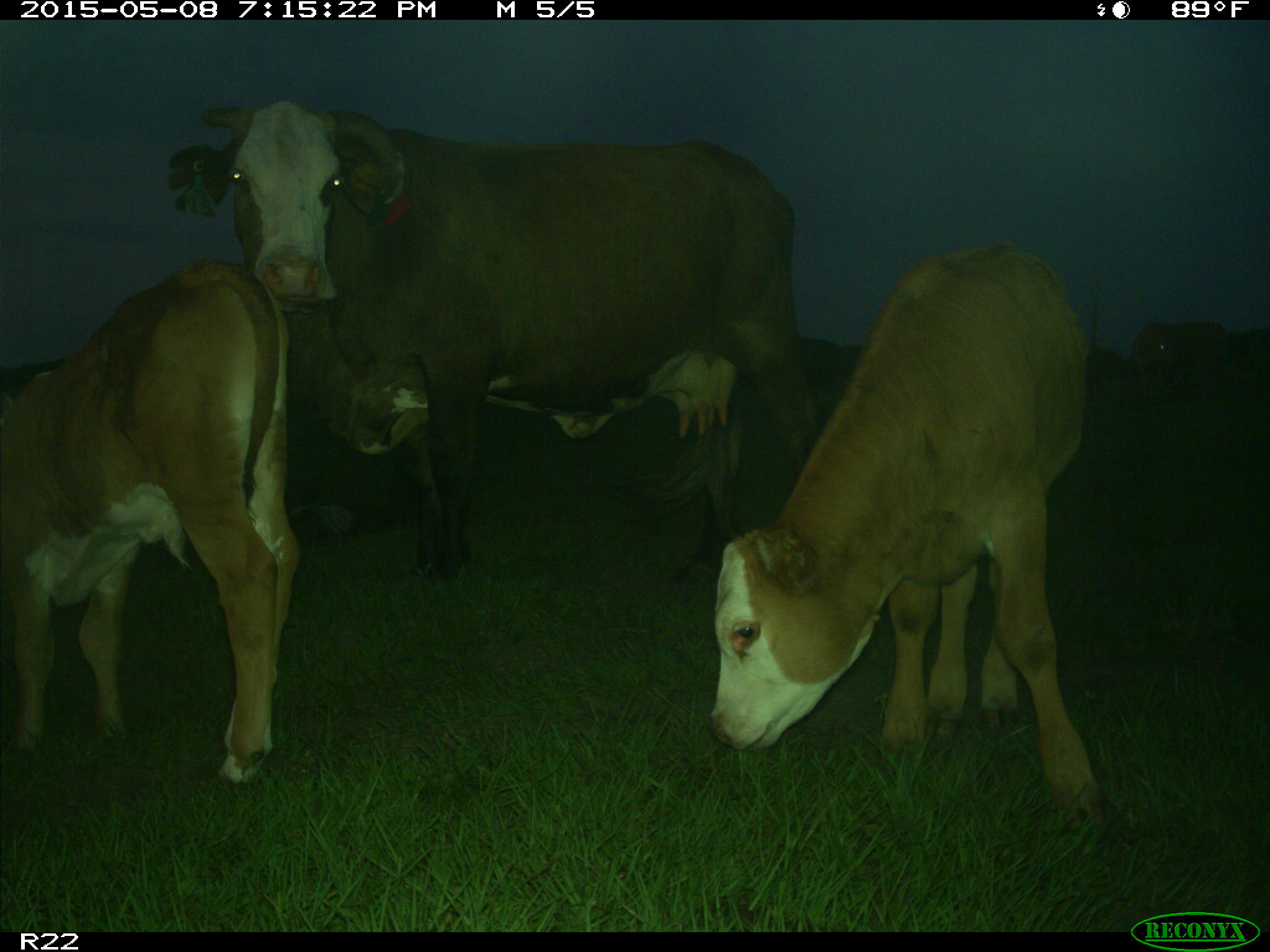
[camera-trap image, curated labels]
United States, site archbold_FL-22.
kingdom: Animalia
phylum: Chordata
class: Mammalia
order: Artiodactyla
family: Bovidae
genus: Bos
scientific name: Bos taurus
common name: domestic cow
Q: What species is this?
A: Bos taurus (domestic cow).